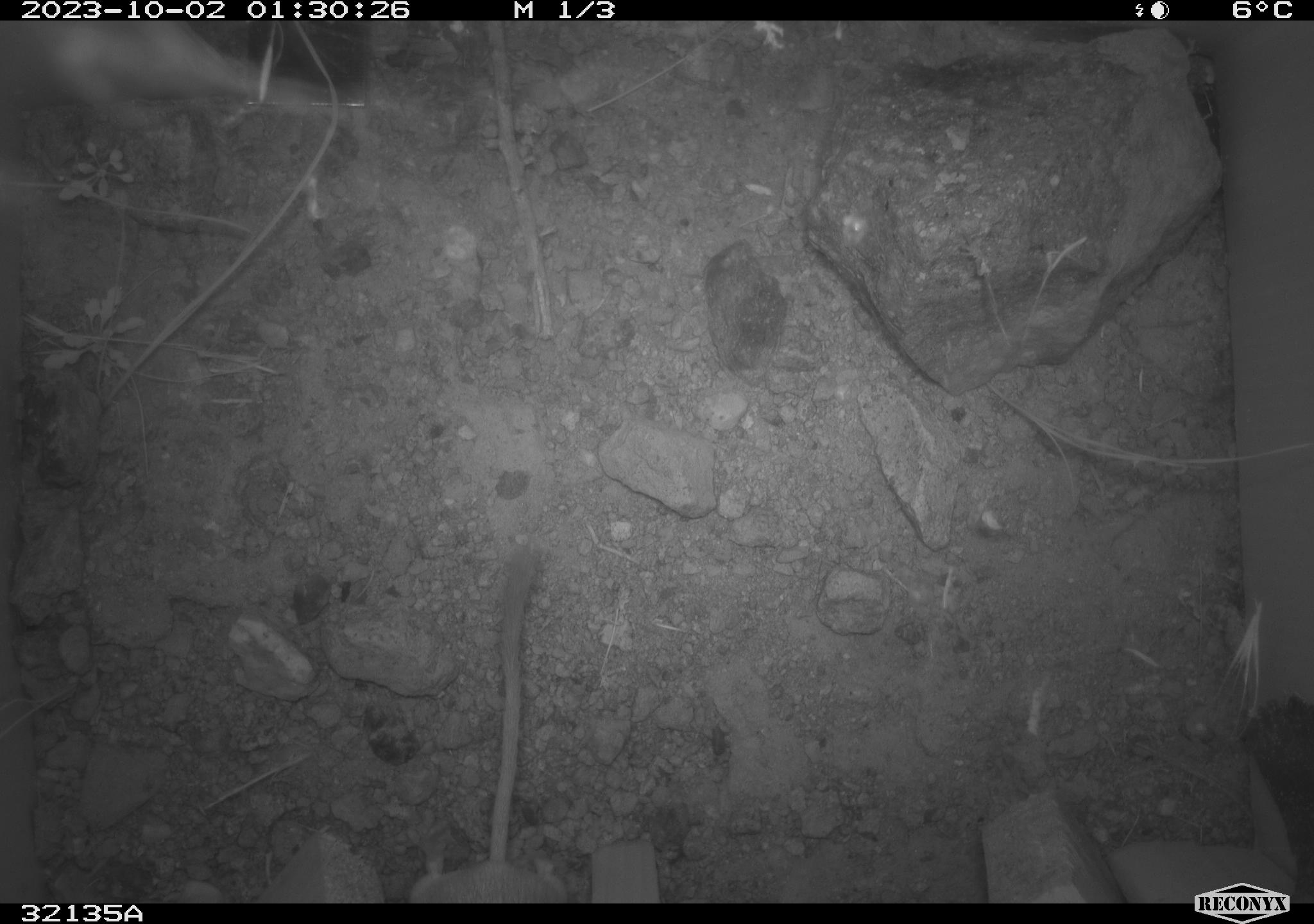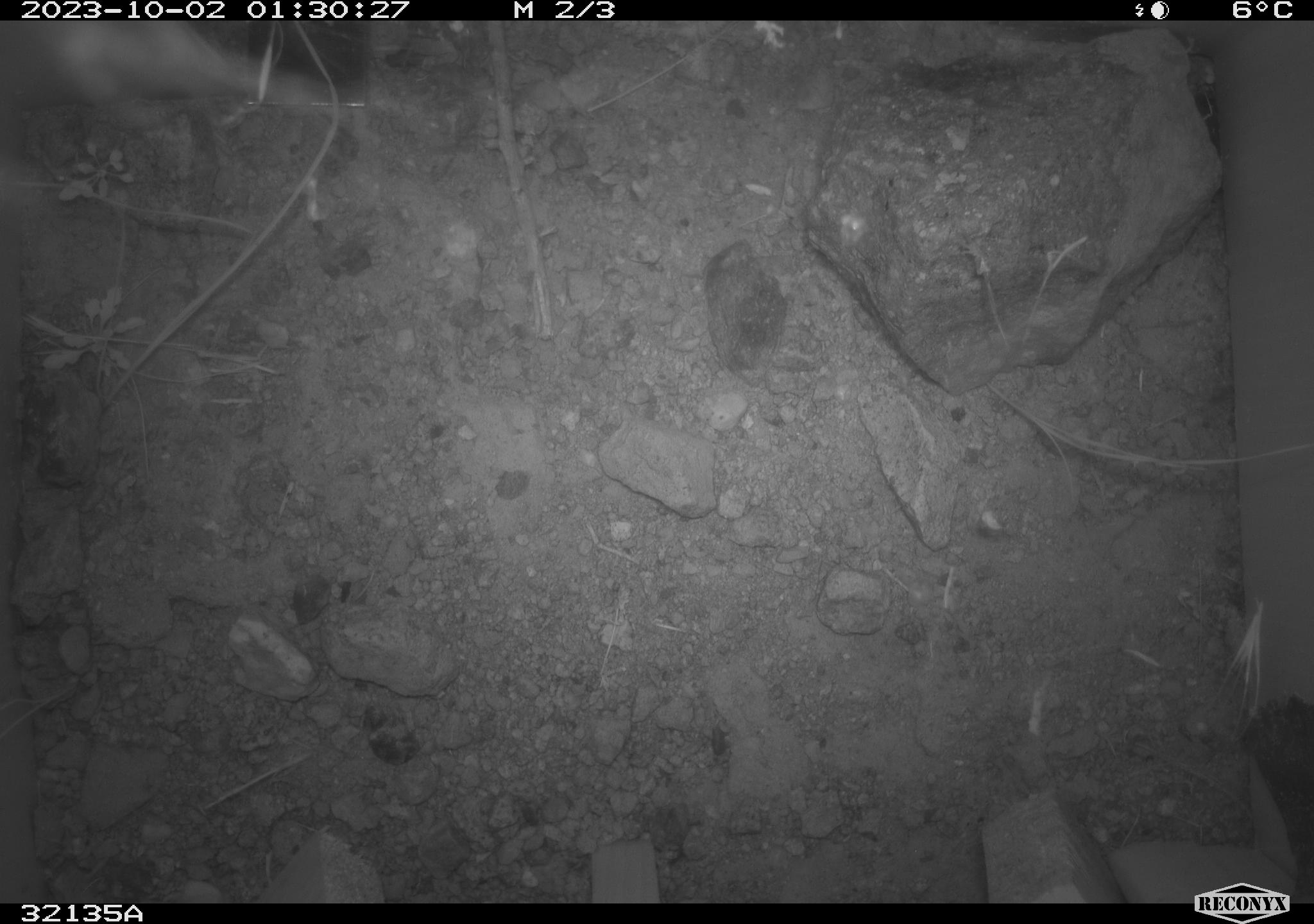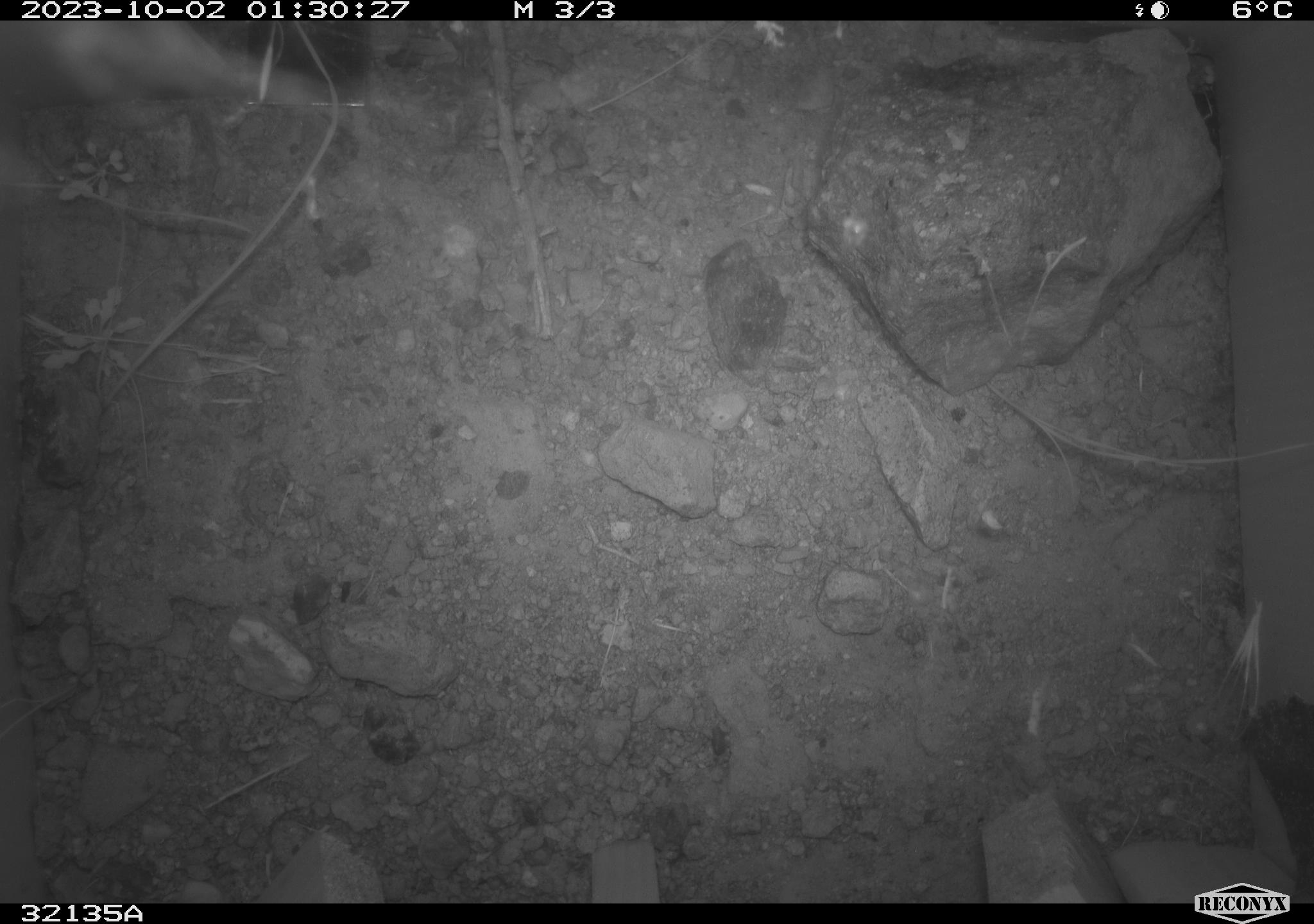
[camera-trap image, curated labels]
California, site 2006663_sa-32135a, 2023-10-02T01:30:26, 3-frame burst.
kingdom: Animalia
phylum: Chordata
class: Mammalia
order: Rodentia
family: Heteromyidae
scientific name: Heteromyidae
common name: kangaroo rats and pocket mice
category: heteromyidae family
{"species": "heteromyidae family (kangaroo rats and pocket mice) (Heteromyidae)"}